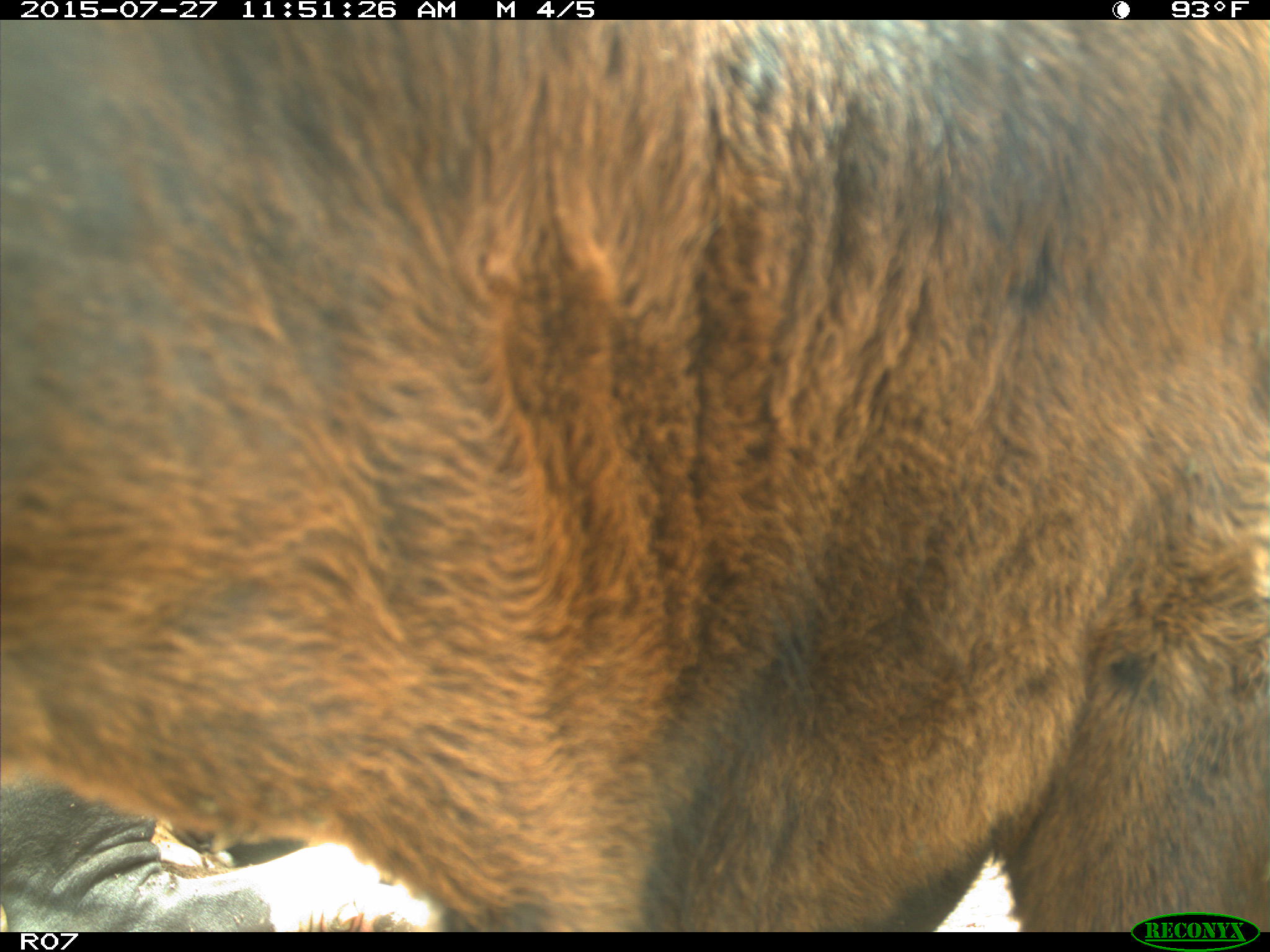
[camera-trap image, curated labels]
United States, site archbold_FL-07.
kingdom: Animalia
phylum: Chordata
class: Mammalia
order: Artiodactyla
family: Bovidae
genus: Bos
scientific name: Bos taurus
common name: domestic cow